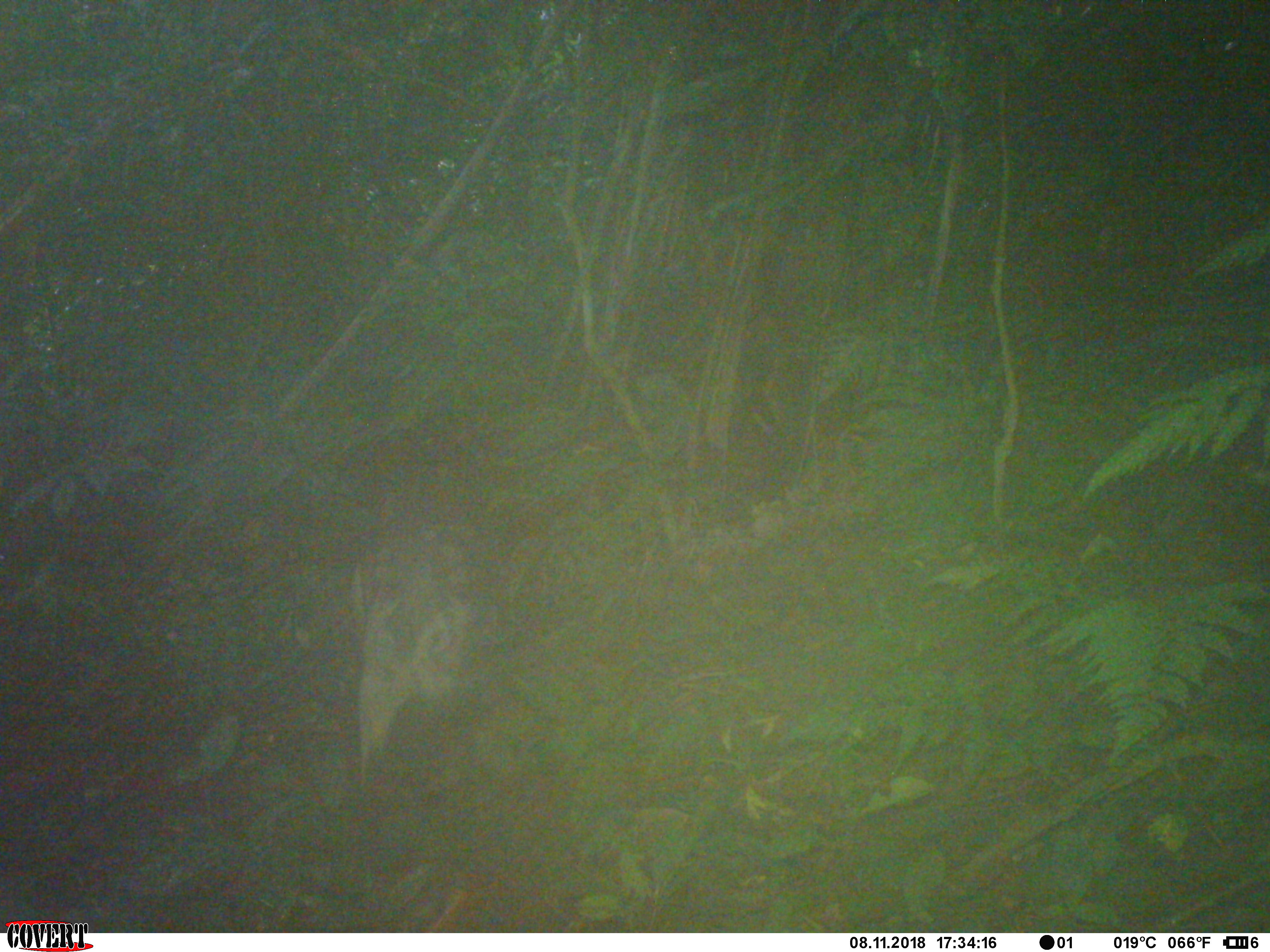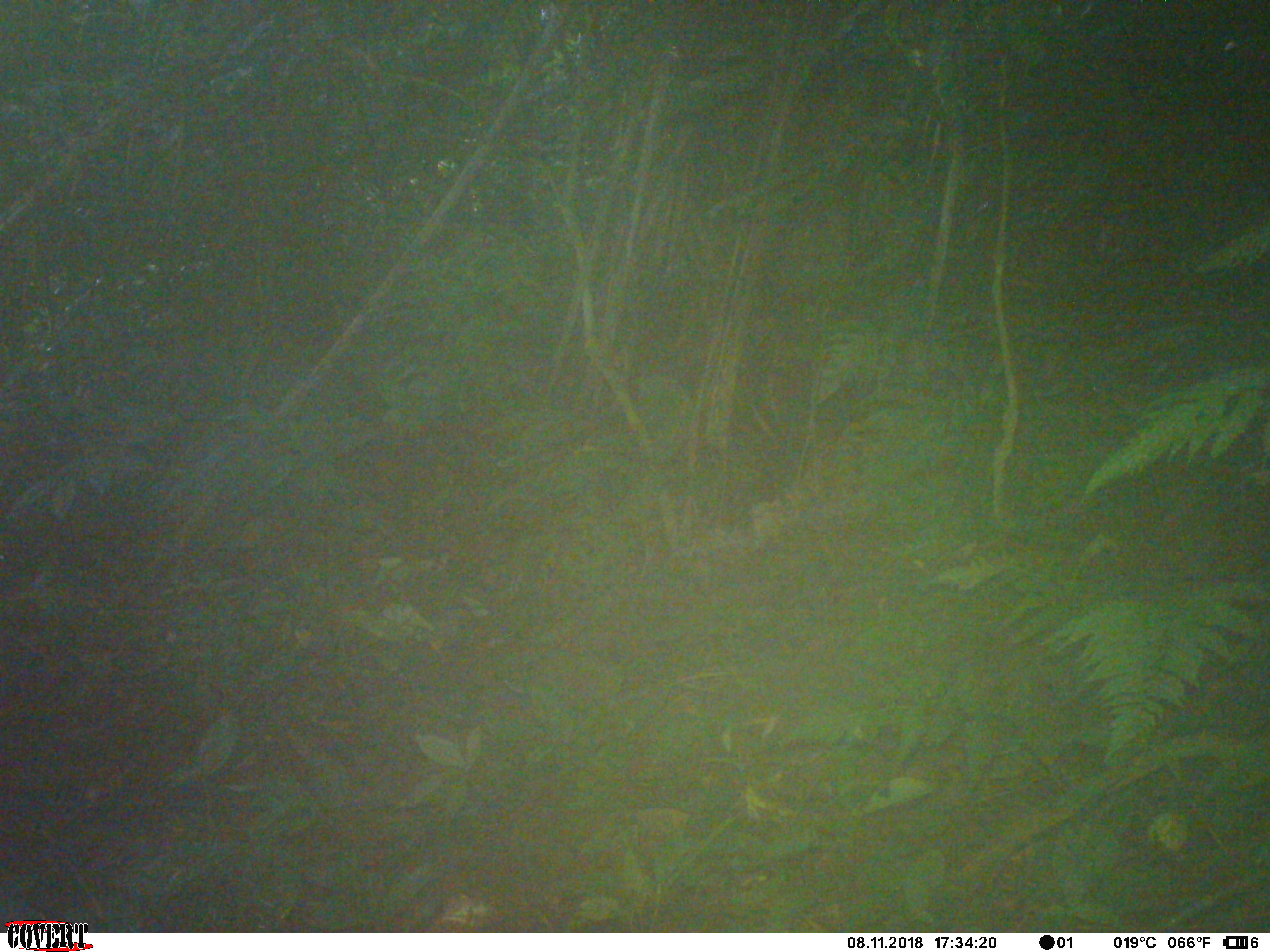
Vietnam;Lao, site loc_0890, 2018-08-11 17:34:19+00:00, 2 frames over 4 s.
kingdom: Animalia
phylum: Chordata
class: Mammalia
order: Artiodactyla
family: Suidae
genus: Sus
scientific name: Sus scrofa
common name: eurasian wild pig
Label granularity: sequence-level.